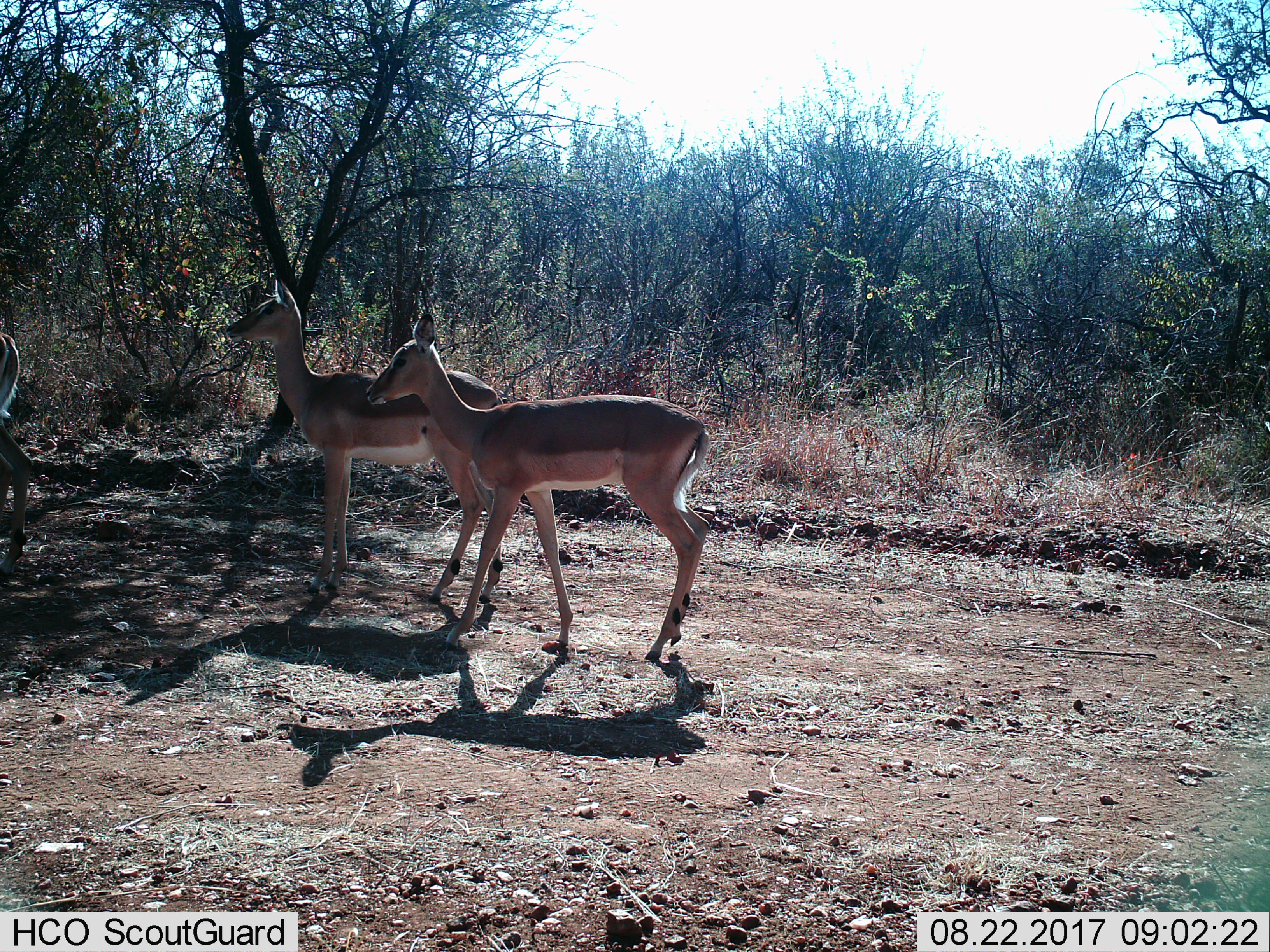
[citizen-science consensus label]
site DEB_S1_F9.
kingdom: Animalia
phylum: Chordata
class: Mammalia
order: Artiodactyla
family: Bovidae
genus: Aepyceros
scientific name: Aepyceros melampus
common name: impala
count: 3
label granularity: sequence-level